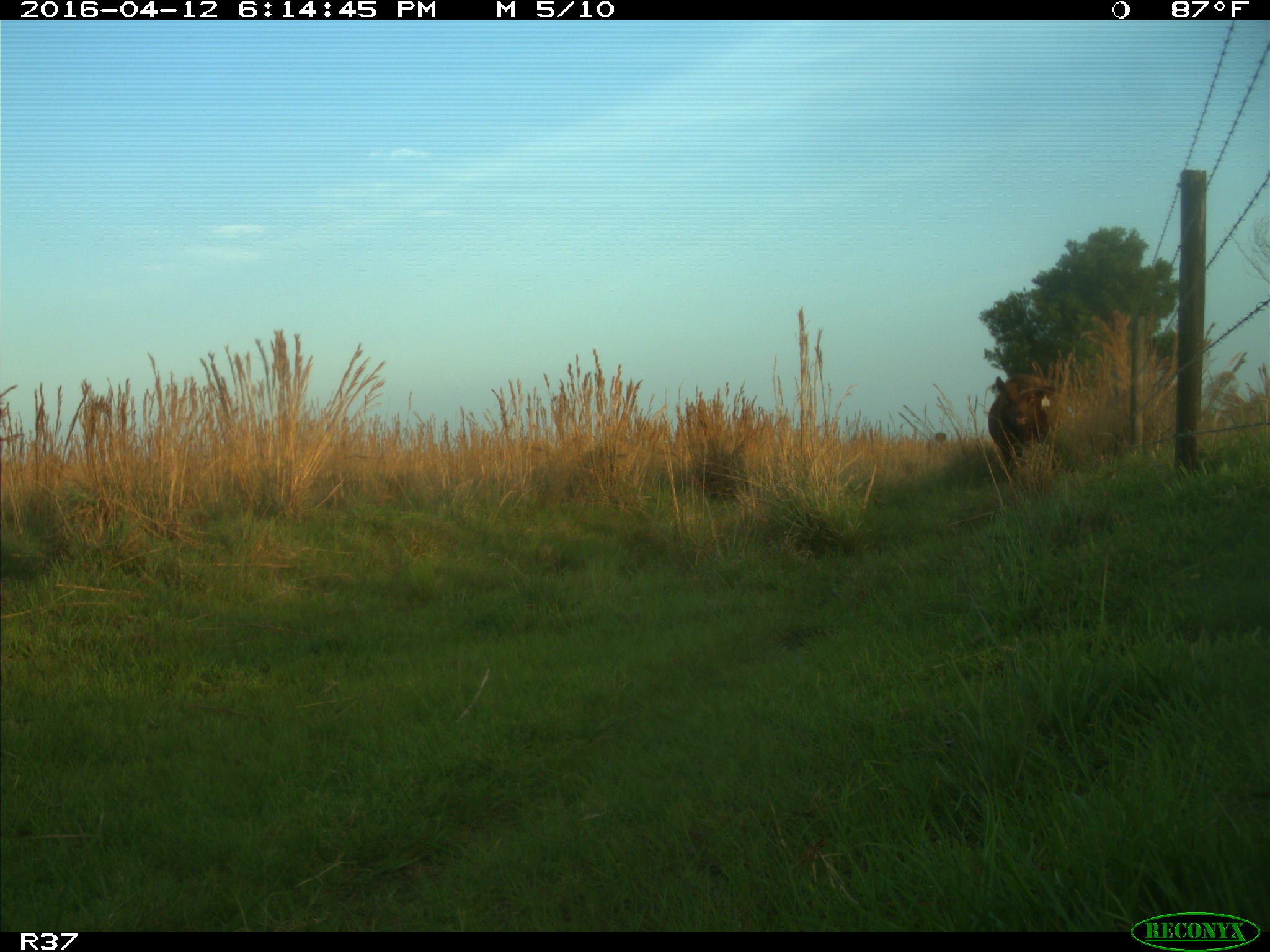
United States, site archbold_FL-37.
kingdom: Animalia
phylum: Chordata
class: Mammalia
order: Artiodactyla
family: Bovidae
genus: Bos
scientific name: Bos taurus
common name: domestic cow